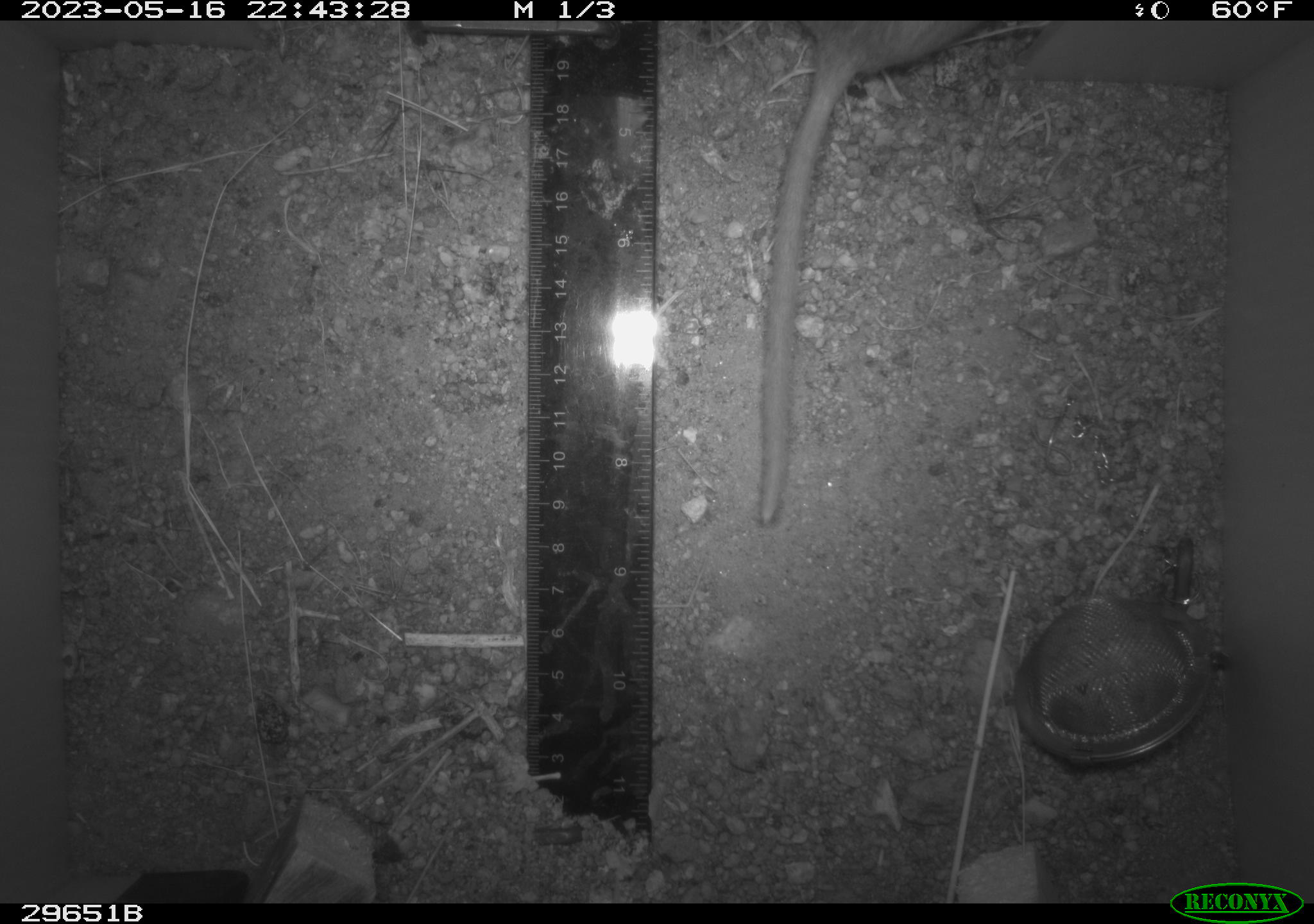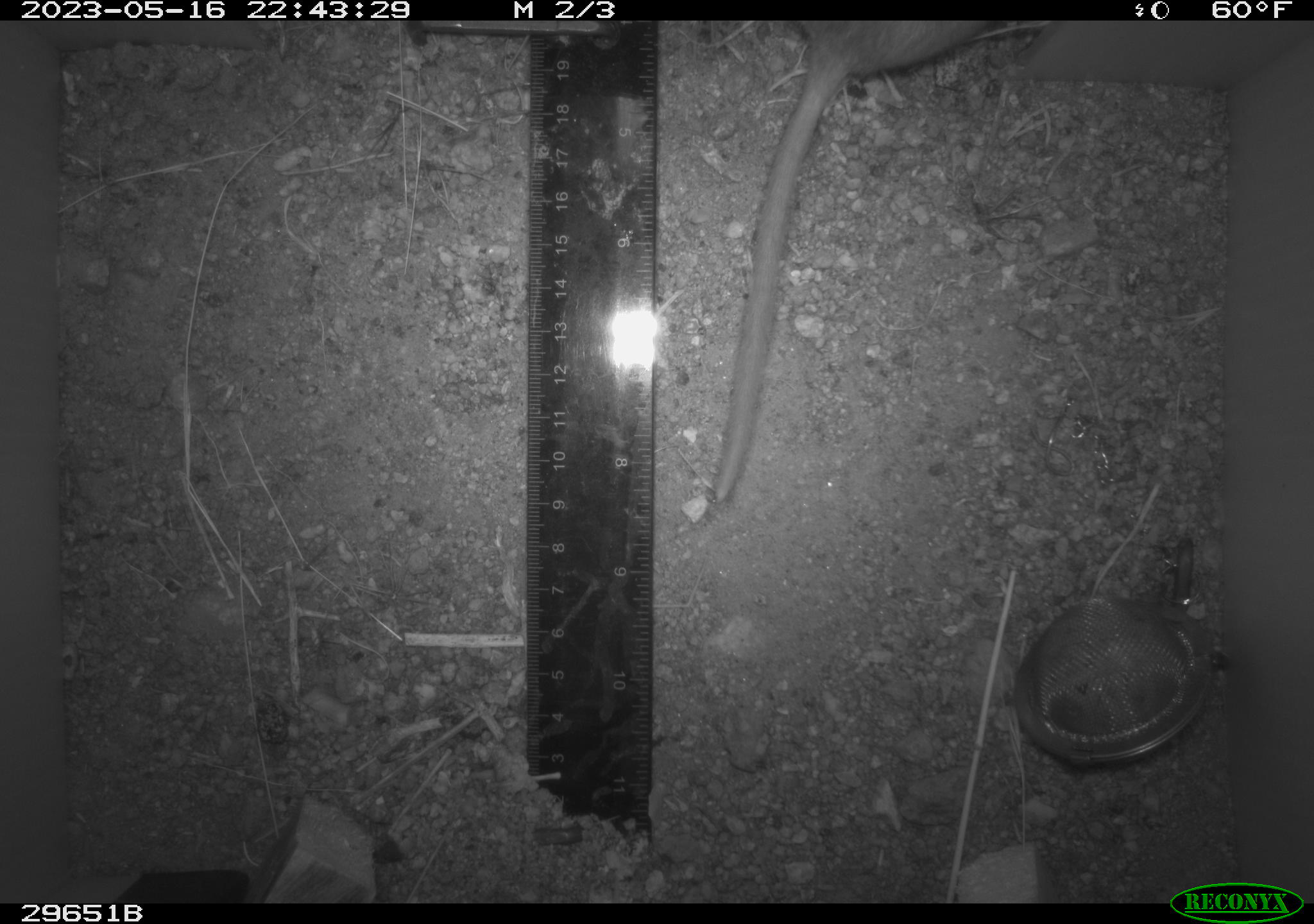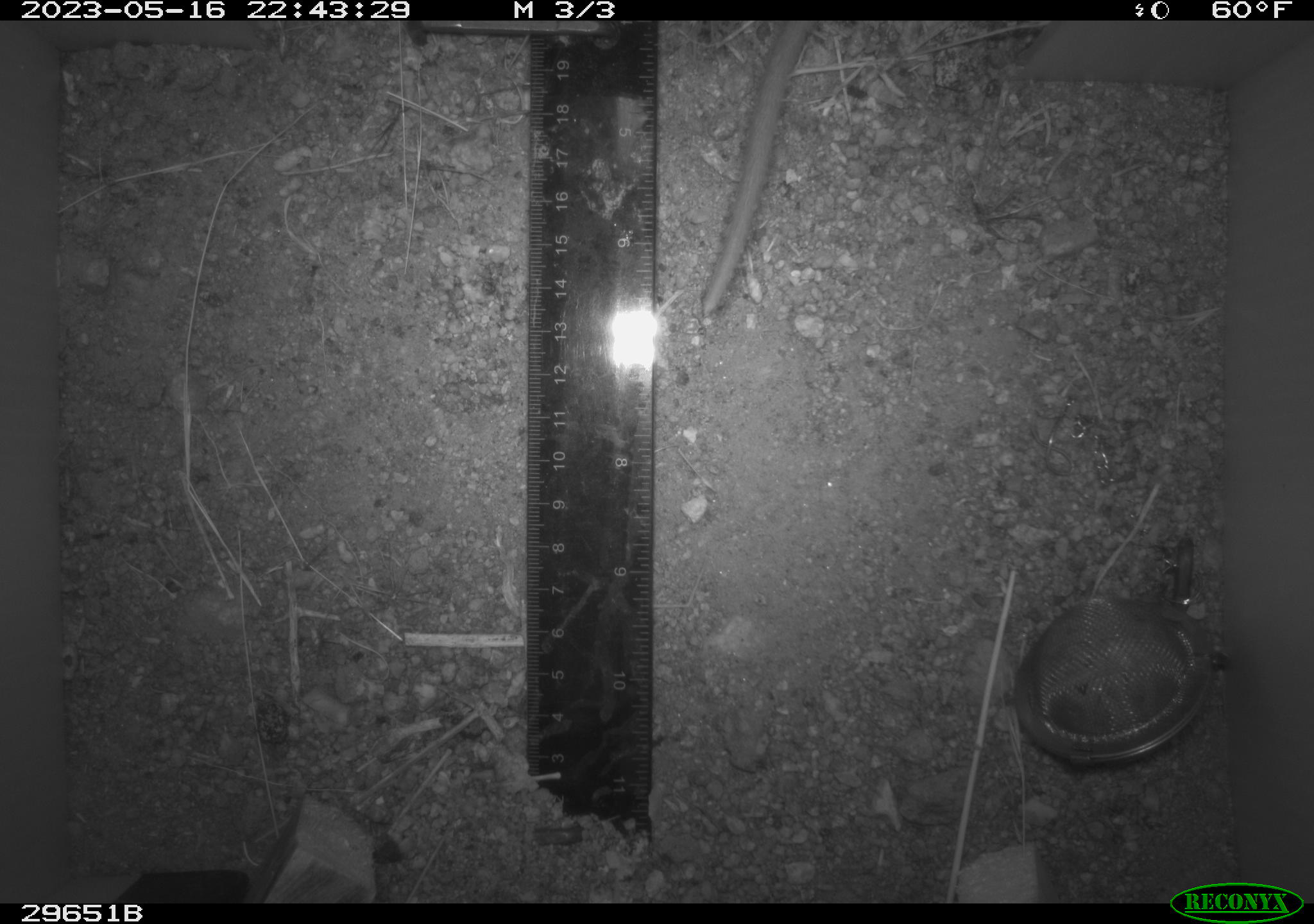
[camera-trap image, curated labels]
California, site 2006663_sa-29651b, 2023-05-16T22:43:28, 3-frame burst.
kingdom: Animalia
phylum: Chordata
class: Mammalia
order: Rodentia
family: Cricetidae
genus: Neotoma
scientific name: Neotoma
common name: pack rat or woodrat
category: neotoma species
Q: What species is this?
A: Neotoma species (pack rat or woodrat) (Neotoma).